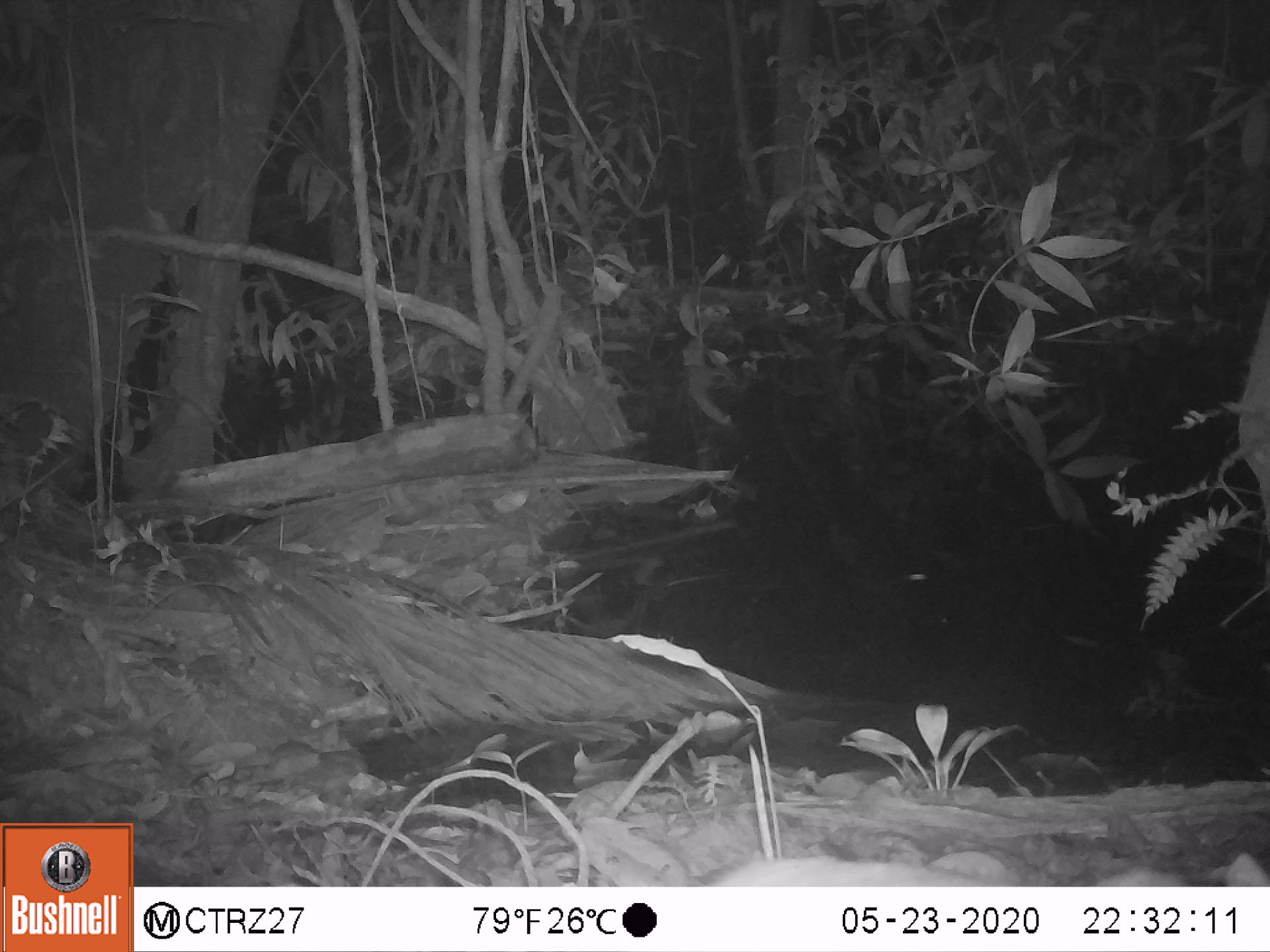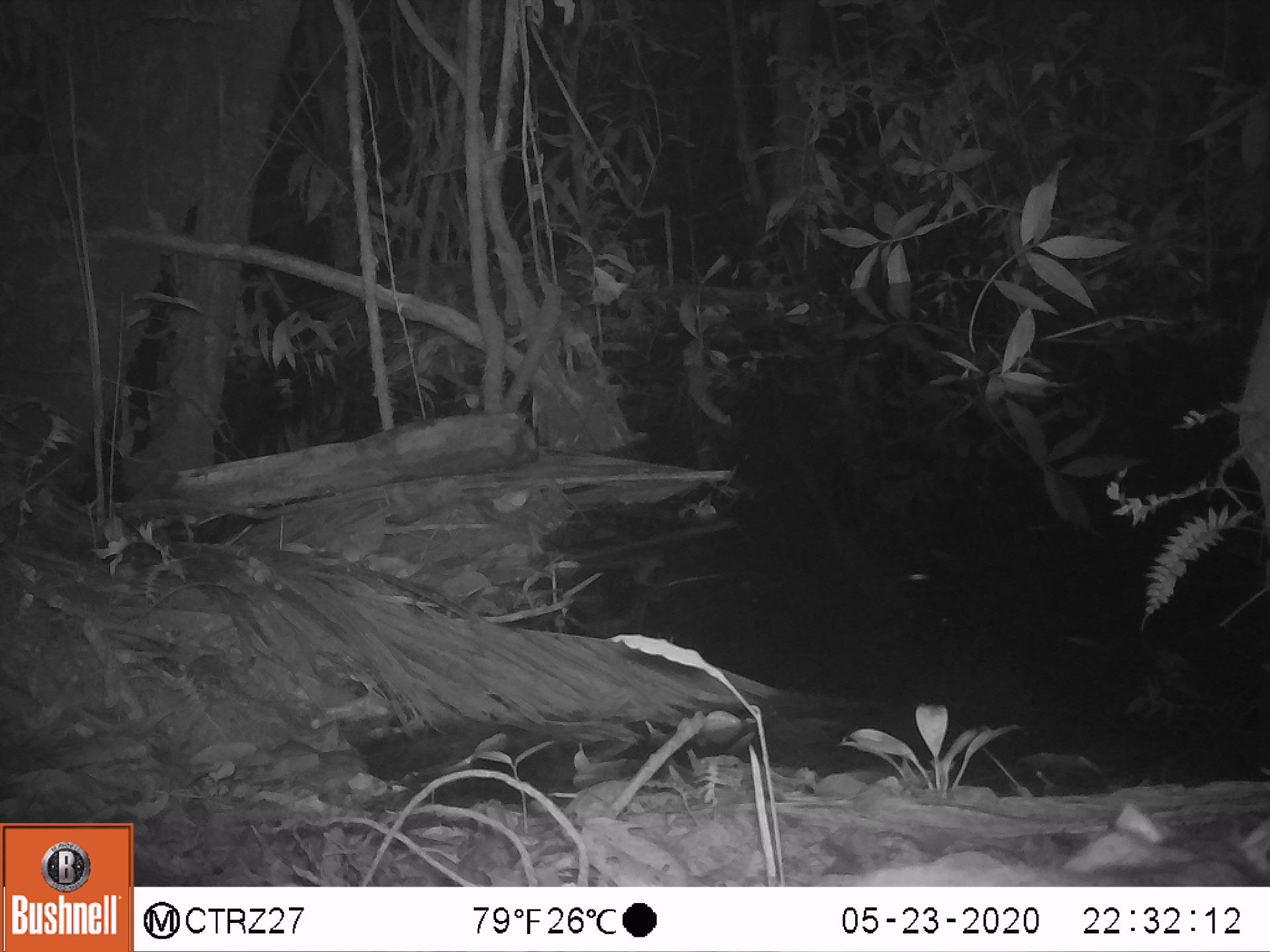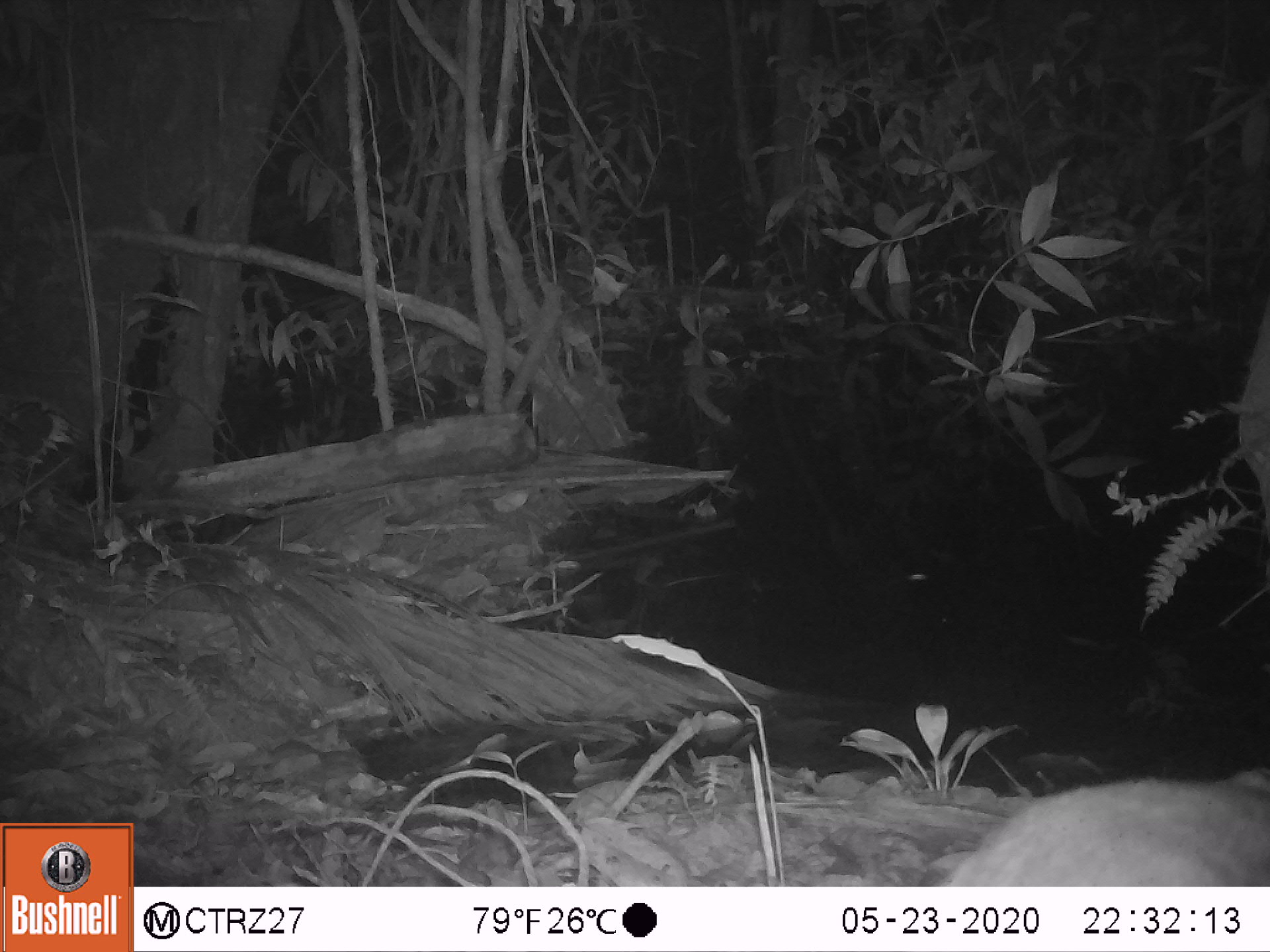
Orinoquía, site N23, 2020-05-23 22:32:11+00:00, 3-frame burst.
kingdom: Animalia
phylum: Chordata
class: Mammalia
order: Rodentia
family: Cuniculidae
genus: Cuniculus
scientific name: Cuniculus paca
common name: spotted paca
Spotted paca (Cuniculus paca).